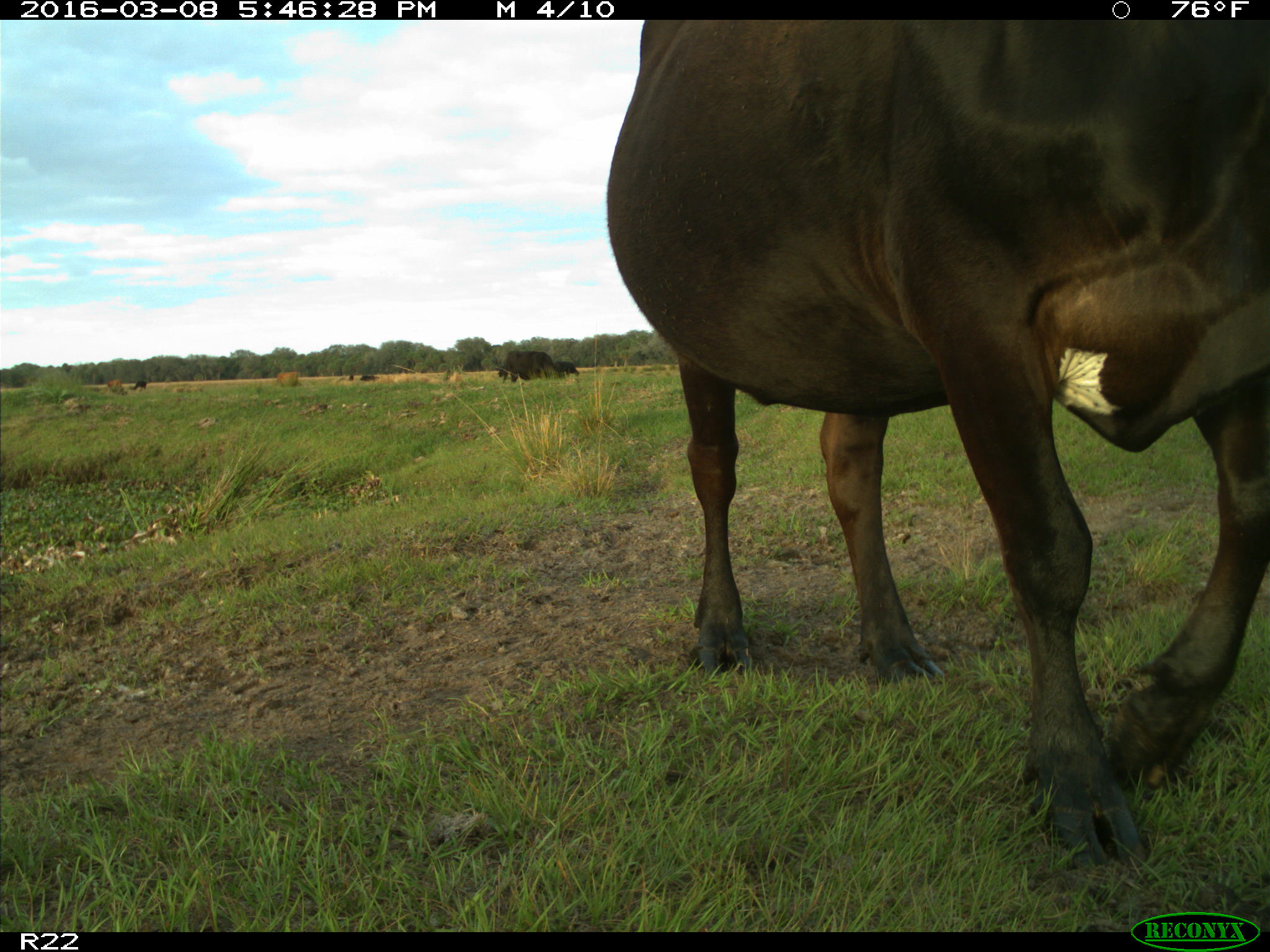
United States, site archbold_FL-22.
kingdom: Animalia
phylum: Chordata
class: Mammalia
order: Artiodactyla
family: Bovidae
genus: Bos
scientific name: Bos taurus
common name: domestic cow